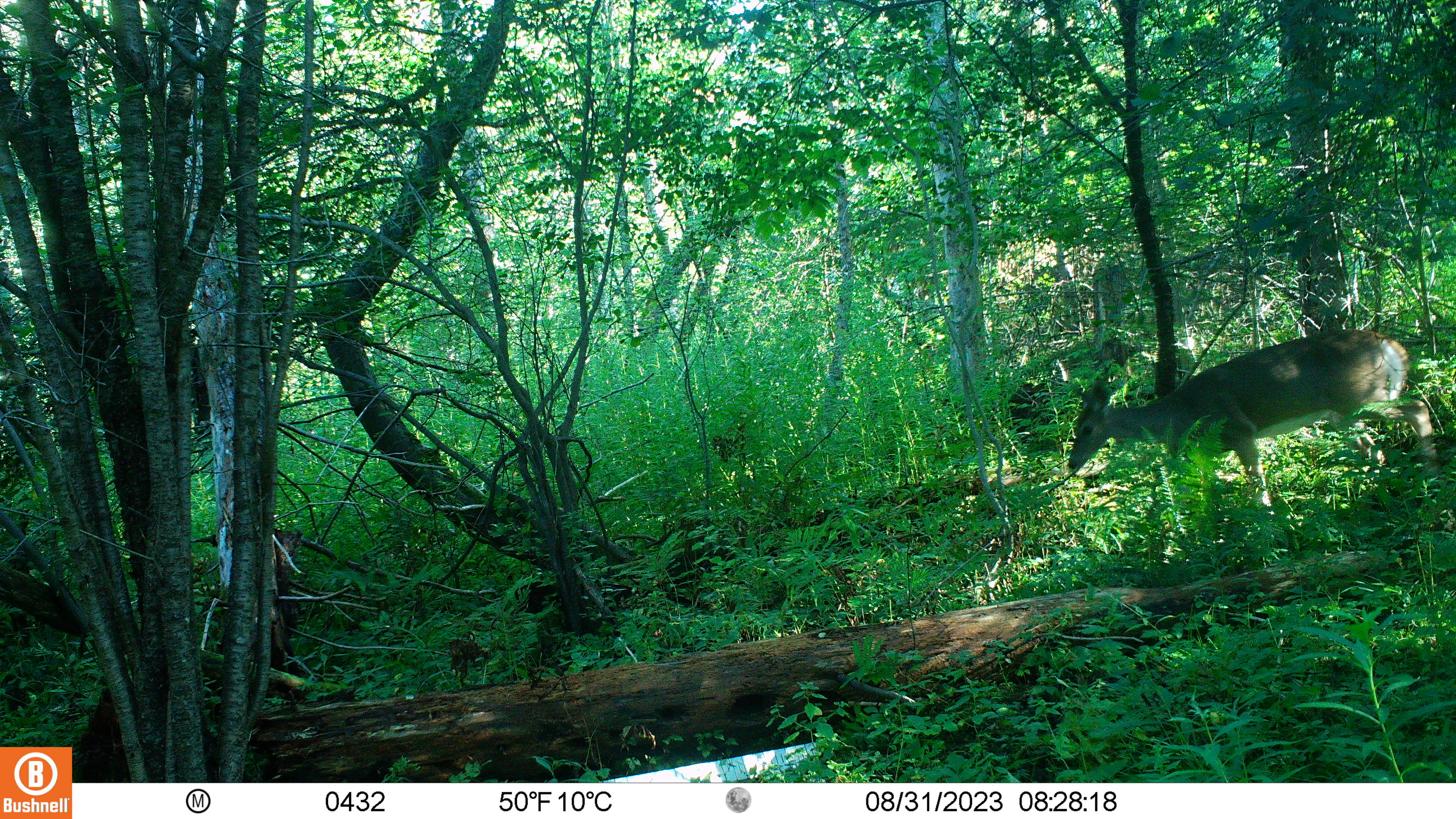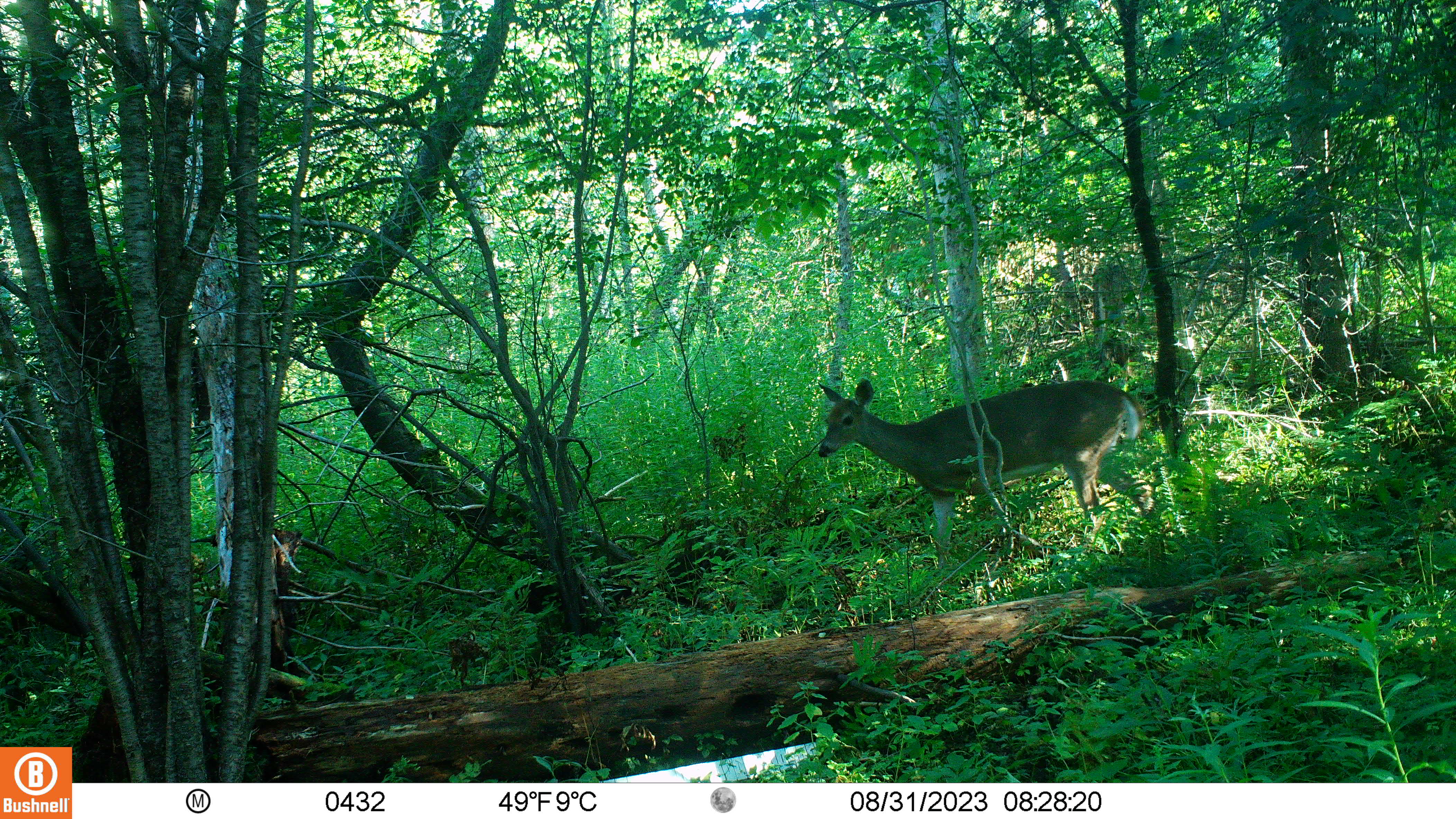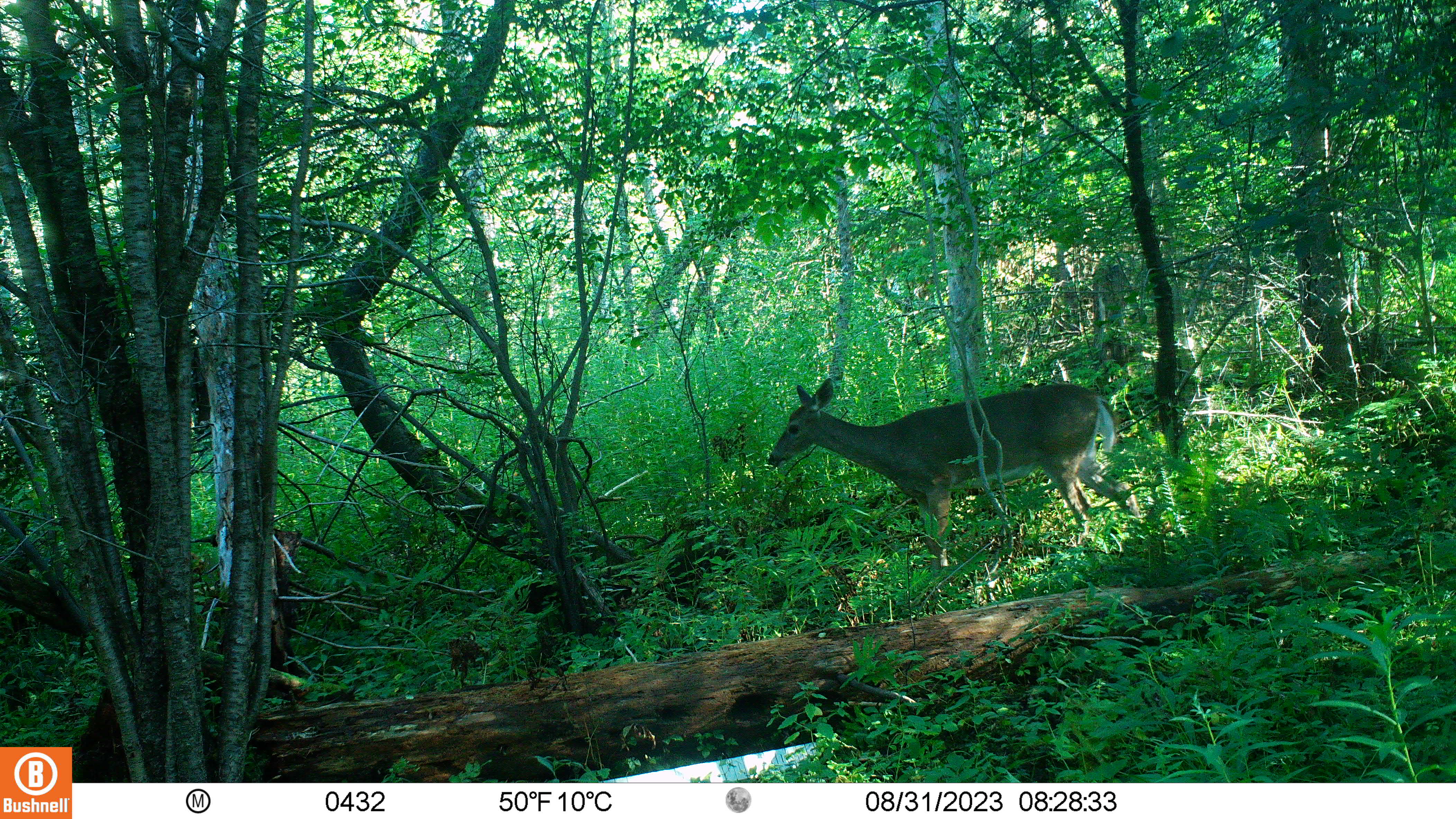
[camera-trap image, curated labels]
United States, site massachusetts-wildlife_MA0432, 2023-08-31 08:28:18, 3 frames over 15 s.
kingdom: Animalia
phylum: Chordata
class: Mammalia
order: Artiodactyla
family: Cervidae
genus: Odocoileus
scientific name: Odocoileus virginianus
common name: white-tailed deer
White-tailed deer (Odocoileus virginianus).